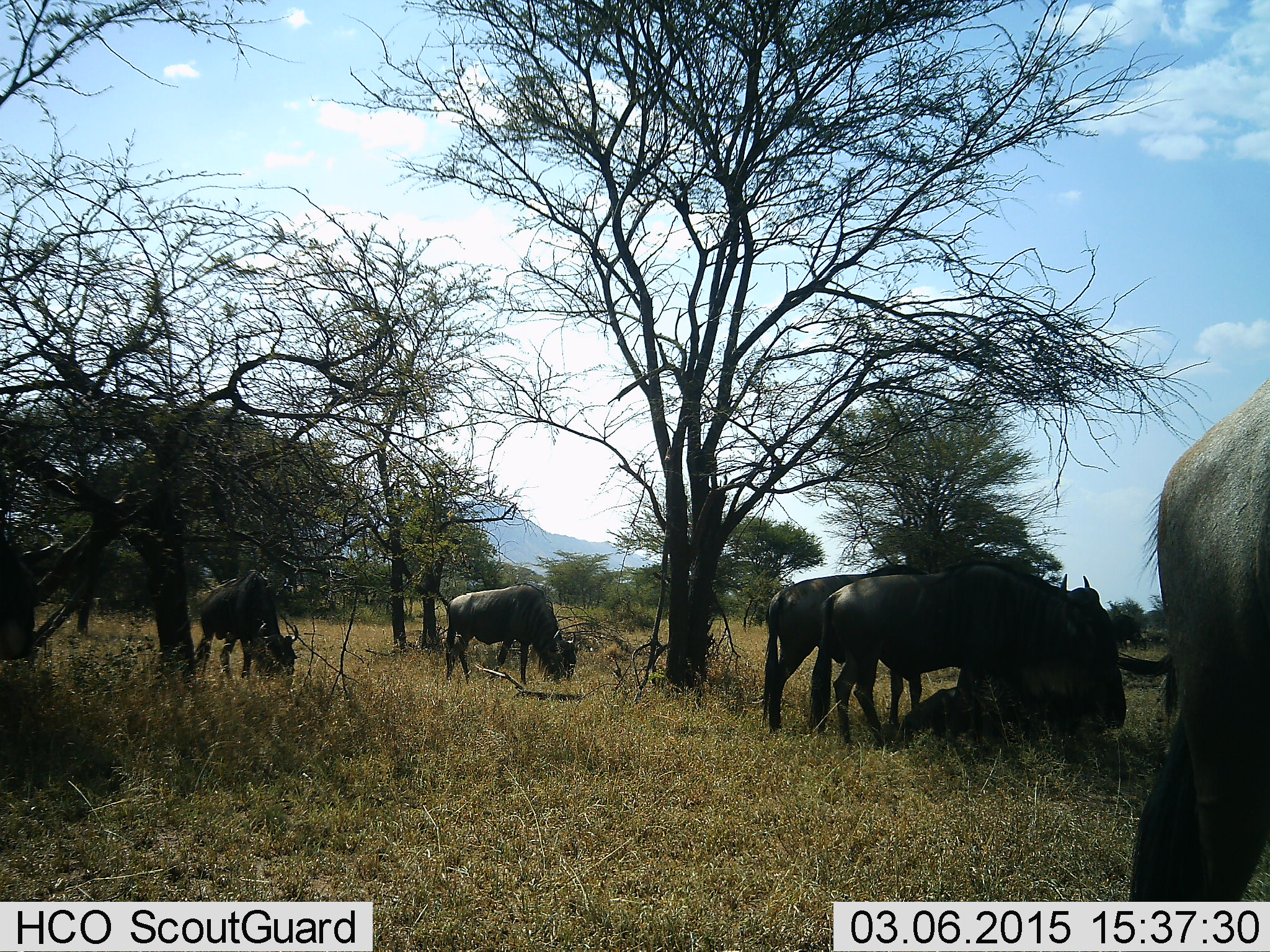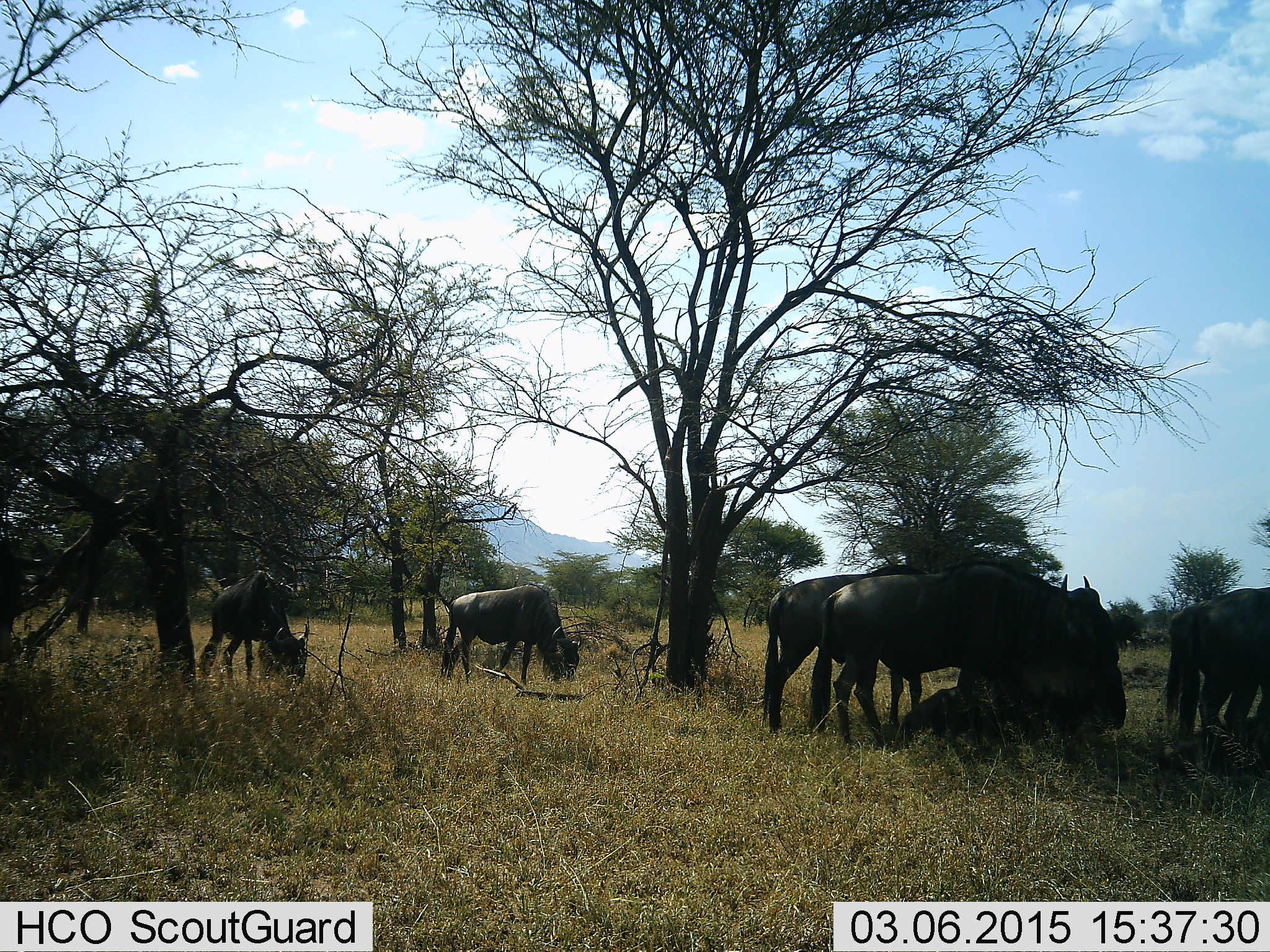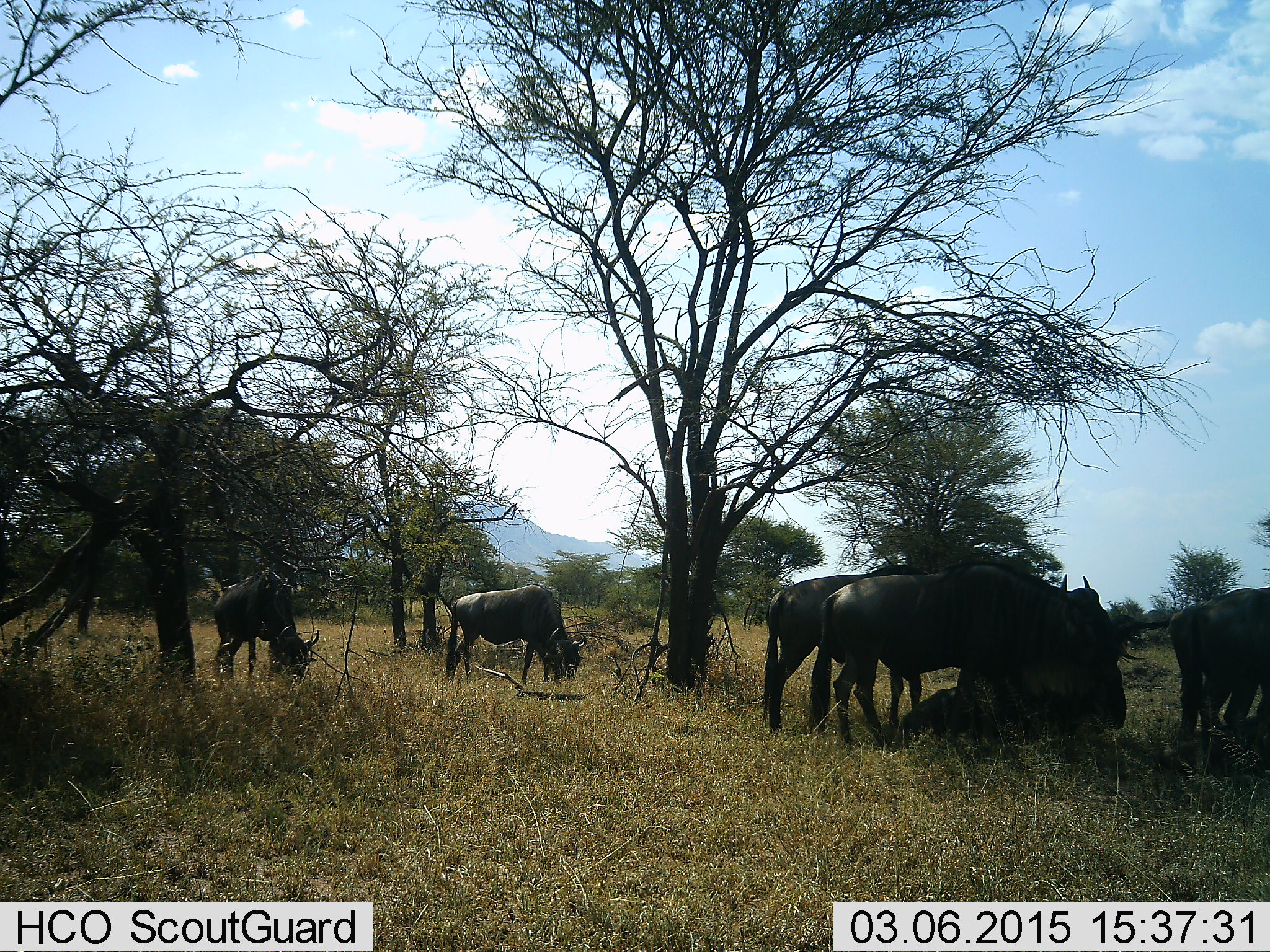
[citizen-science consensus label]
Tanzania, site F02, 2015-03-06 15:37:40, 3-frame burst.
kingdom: Animalia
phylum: Chordata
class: Mammalia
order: Artiodactyla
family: Bovidae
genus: Connochaetes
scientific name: Connochaetes taurinus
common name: blue wildebeest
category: wildebeest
Wildebeest (blue wildebeest) (Connochaetes taurinus), count 9. Behavior (volunteer vote fractions): standing 70%, resting 40%, moving 40%, interacting 0%. Young present (vote fraction): 10%. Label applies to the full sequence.